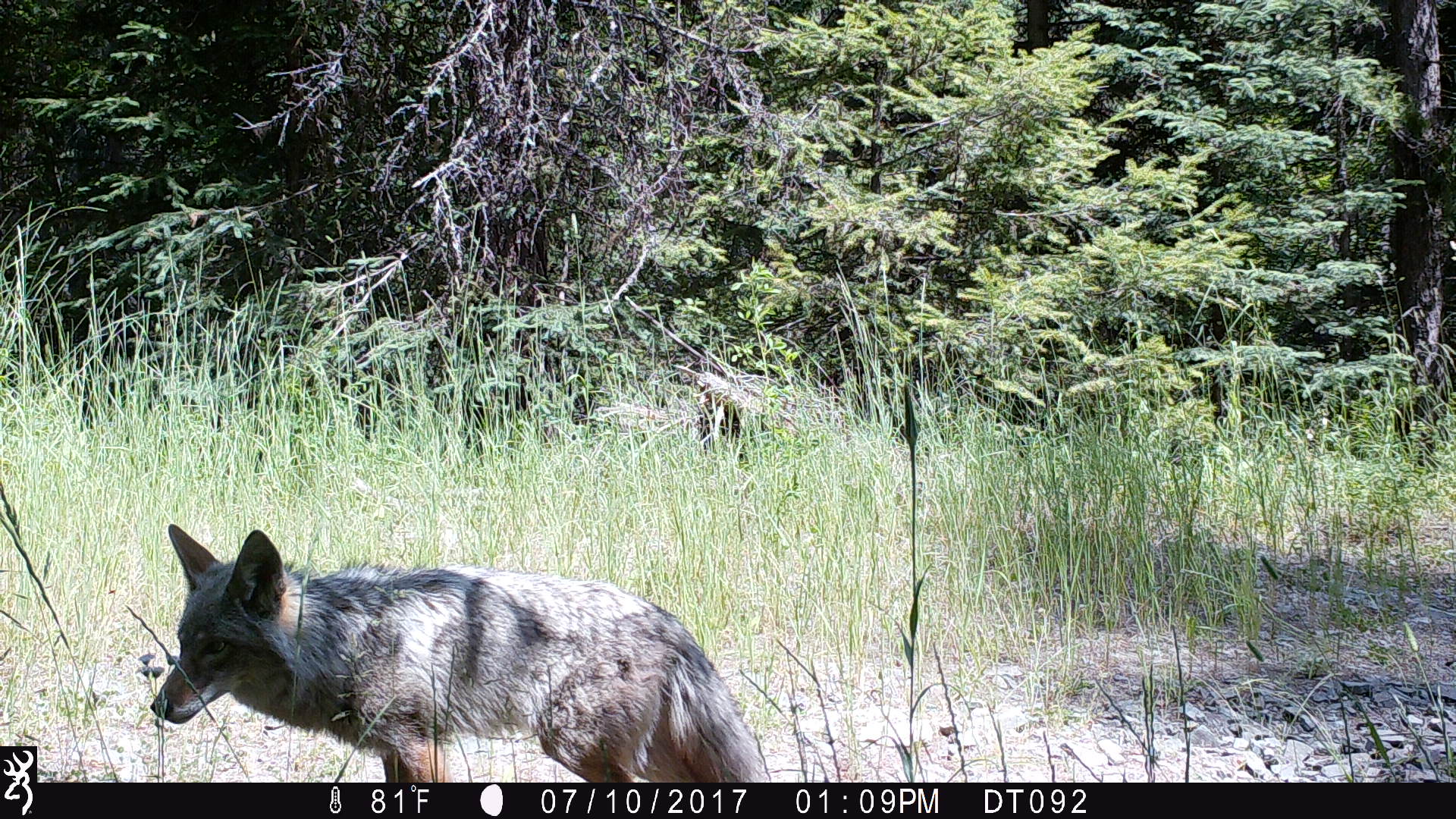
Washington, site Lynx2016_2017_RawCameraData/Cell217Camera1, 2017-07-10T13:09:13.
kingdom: Animalia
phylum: Chordata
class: Mammalia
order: Carnivora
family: Canidae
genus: Canis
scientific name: Canis latrans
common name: coyote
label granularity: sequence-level